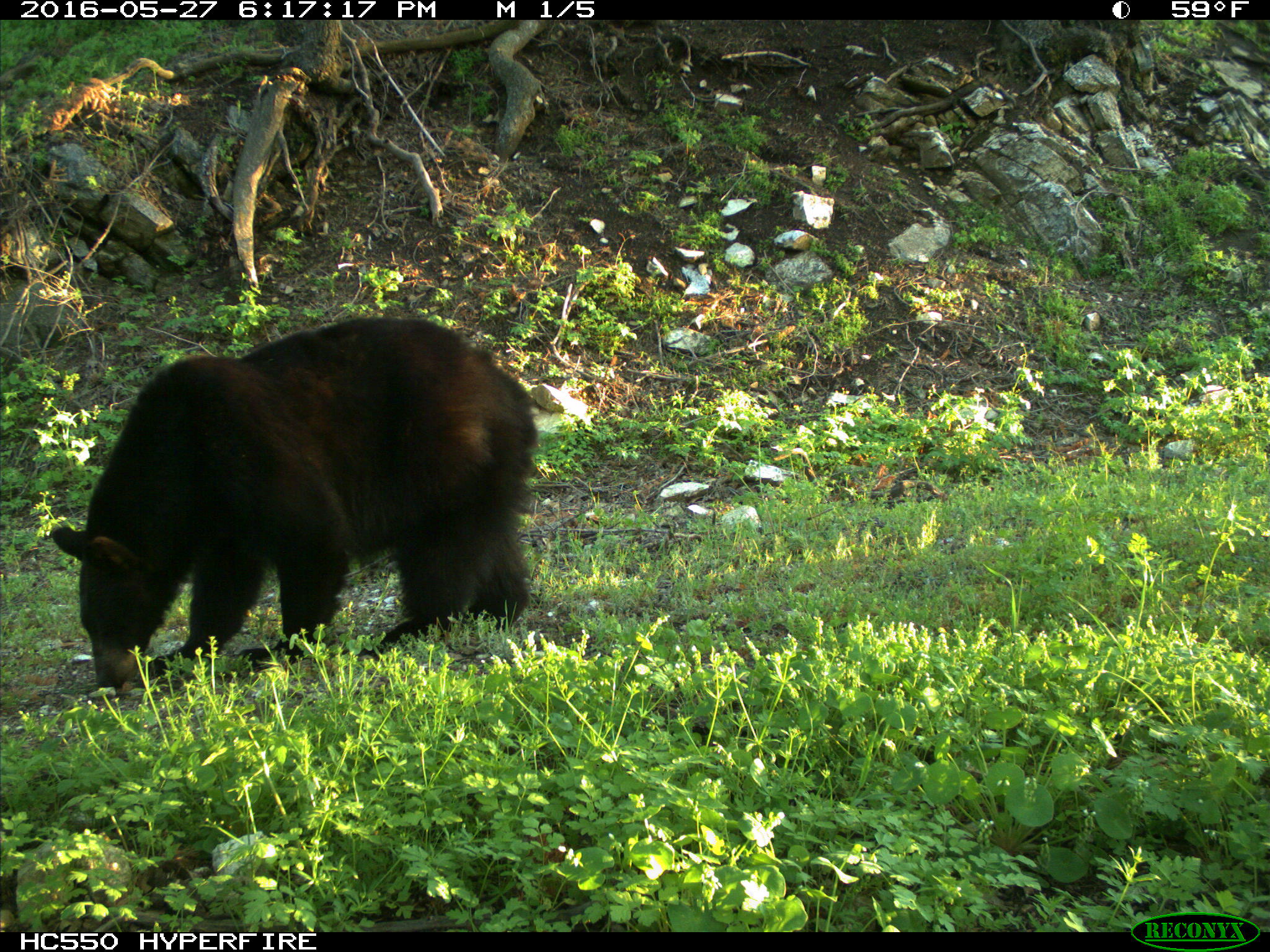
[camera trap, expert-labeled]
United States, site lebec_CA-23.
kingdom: Animalia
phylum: Chordata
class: Mammalia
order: Carnivora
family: Ursidae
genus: Ursus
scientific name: Ursus americanus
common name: american black bear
Ursus americanus (american black bear).